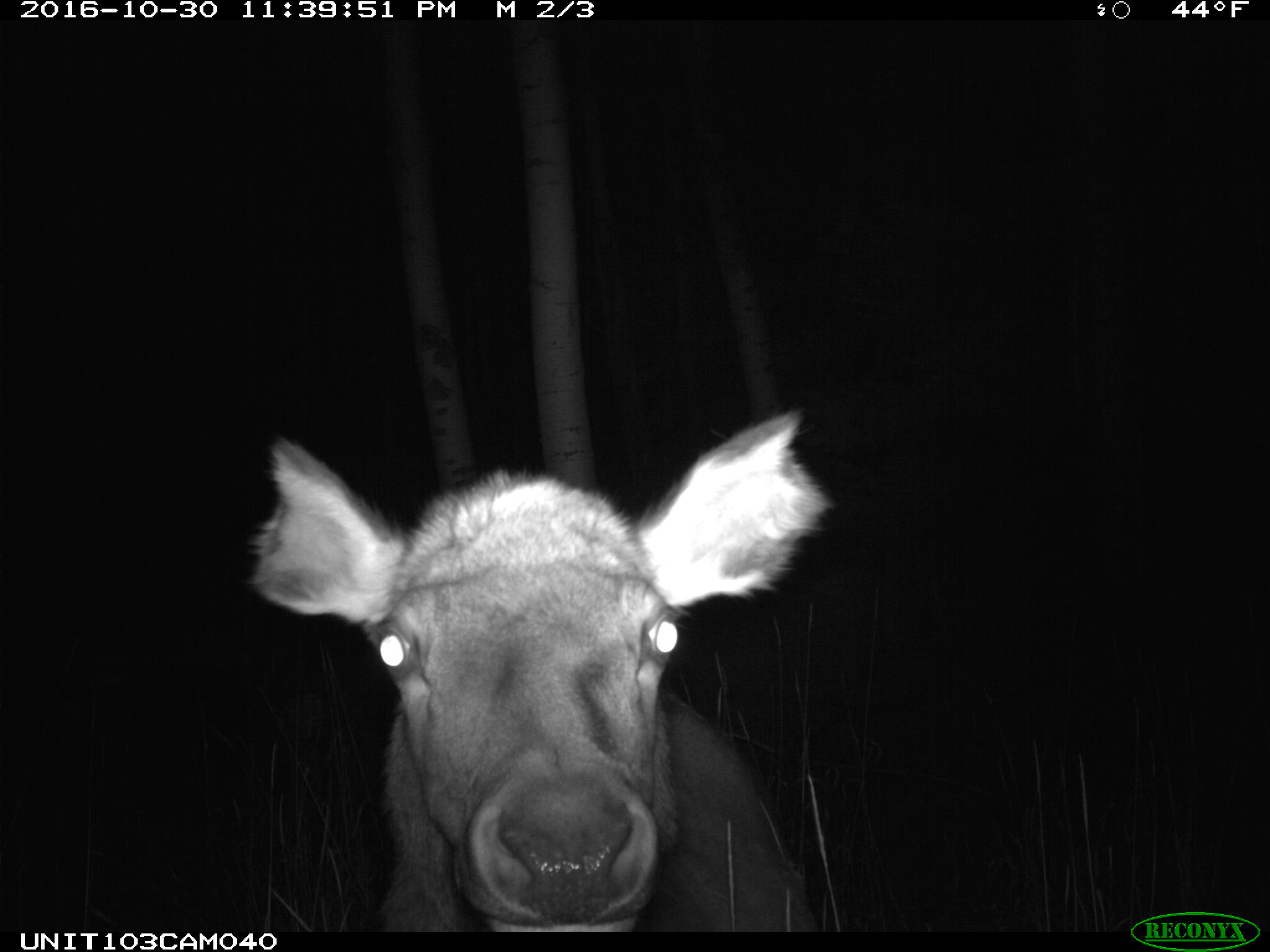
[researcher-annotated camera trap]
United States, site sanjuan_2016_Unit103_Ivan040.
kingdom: Animalia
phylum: Chordata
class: Mammalia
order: Artiodactyla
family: Cervidae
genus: Cervus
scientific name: Cervus elaphus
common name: red deer